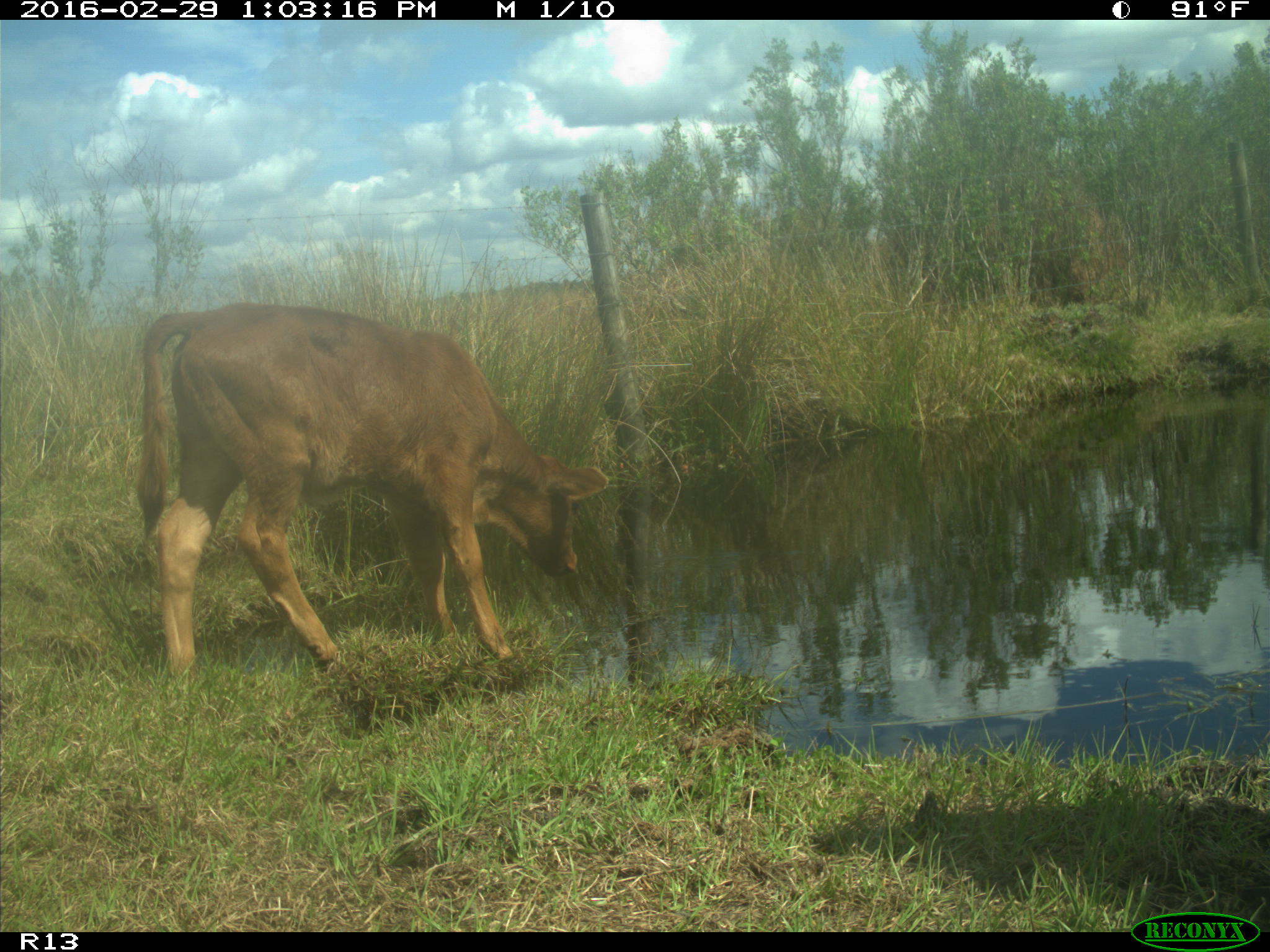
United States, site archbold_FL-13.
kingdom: Animalia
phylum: Chordata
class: Mammalia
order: Artiodactyla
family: Bovidae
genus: Bos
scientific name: Bos taurus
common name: domestic cow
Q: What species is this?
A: Bos taurus (domestic cow).